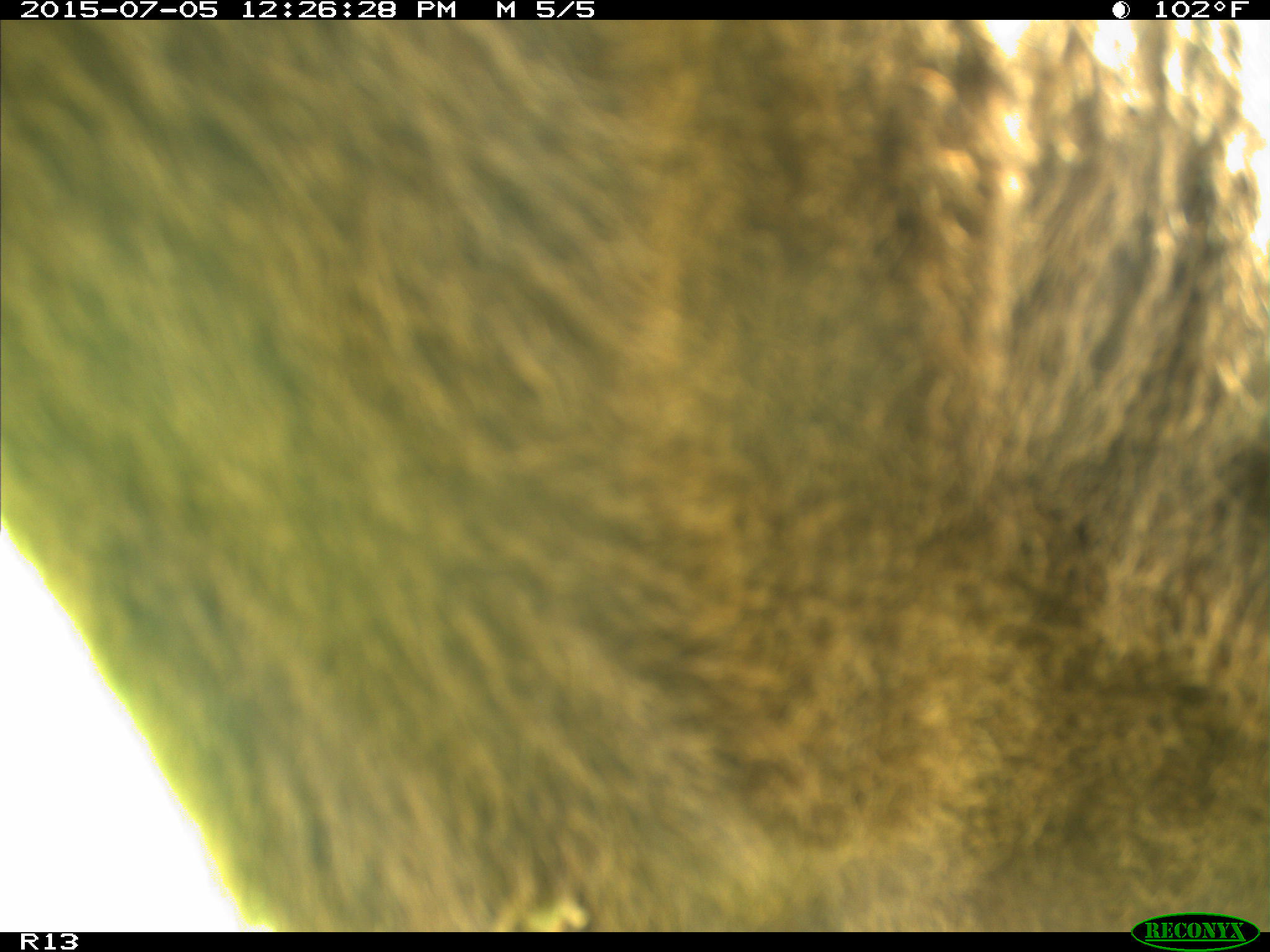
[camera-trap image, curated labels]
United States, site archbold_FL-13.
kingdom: Animalia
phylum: Chordata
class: Mammalia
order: Artiodactyla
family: Bovidae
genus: Bos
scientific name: Bos taurus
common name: domestic cow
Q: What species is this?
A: Bos taurus (domestic cow).